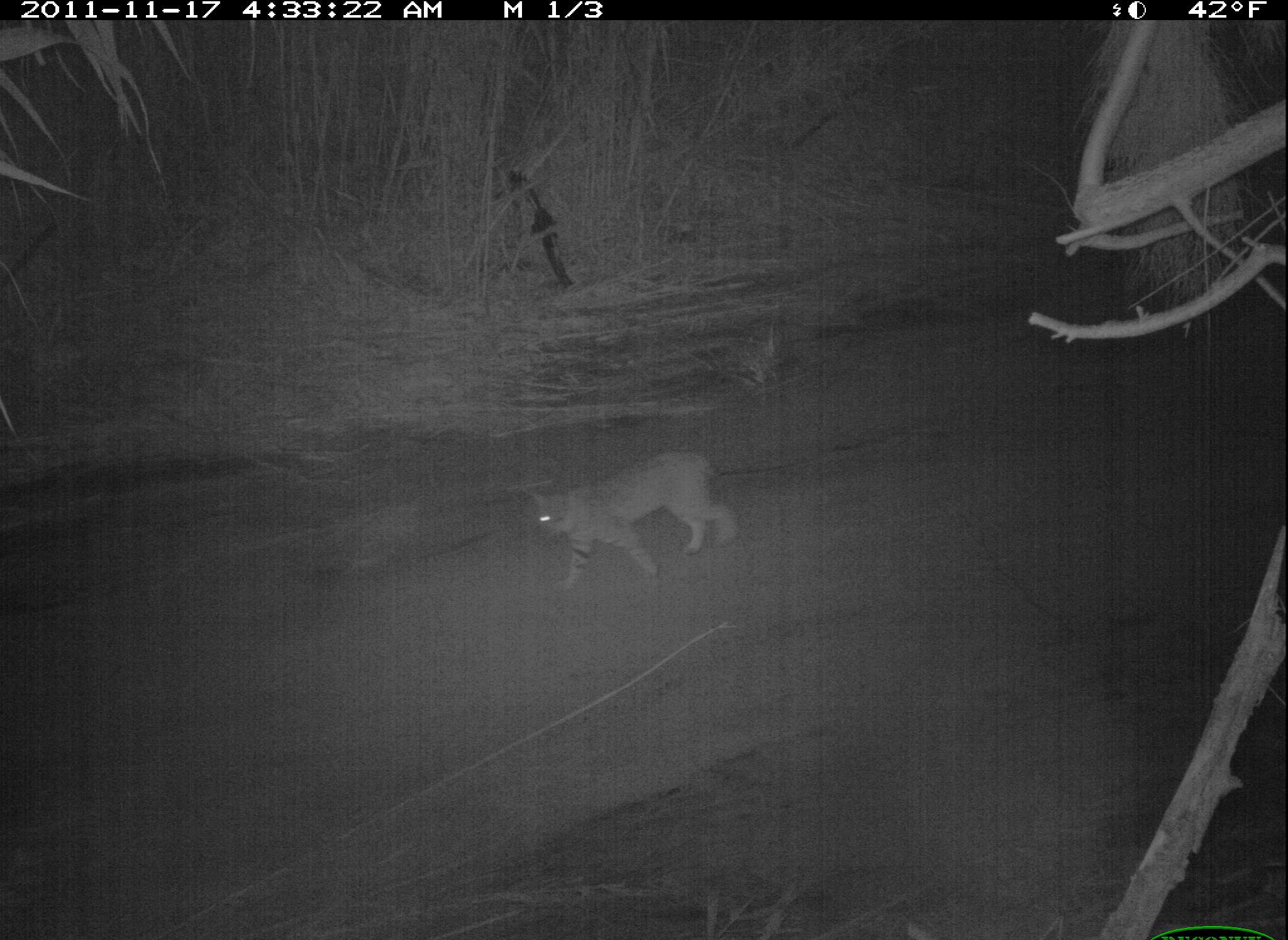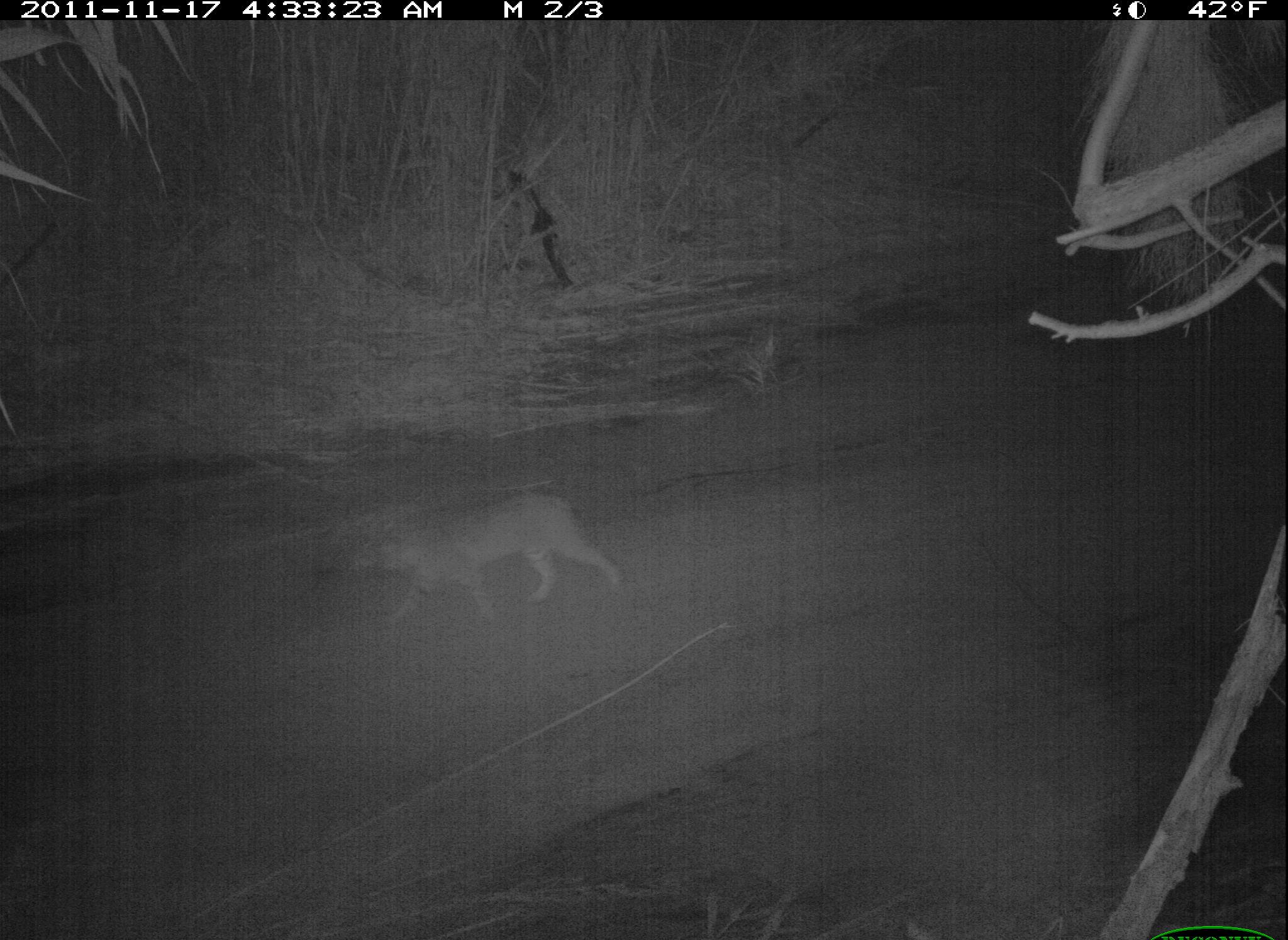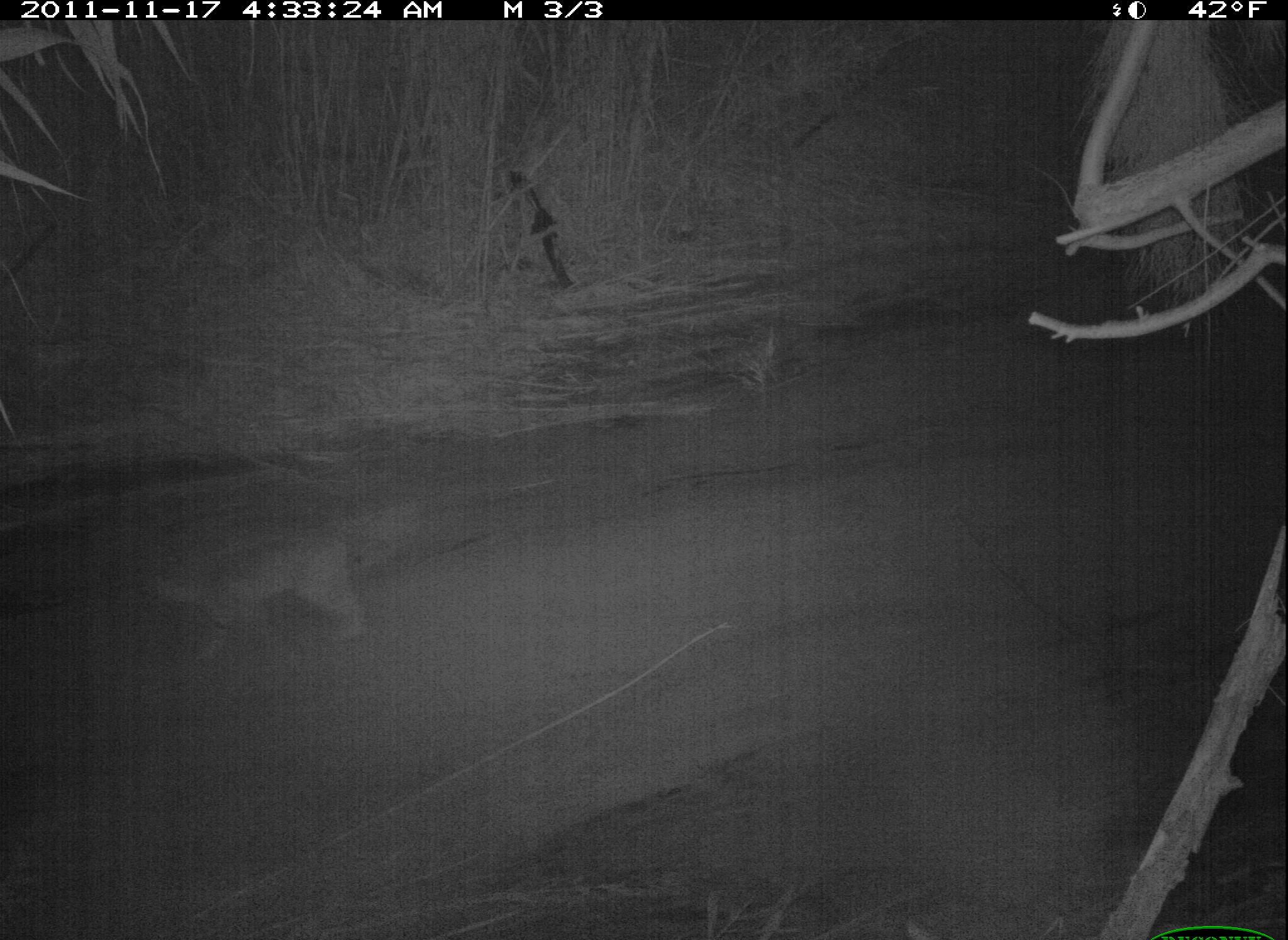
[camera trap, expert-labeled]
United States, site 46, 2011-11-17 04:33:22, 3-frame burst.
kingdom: Animalia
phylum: Chordata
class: Mammalia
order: Carnivora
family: Felidae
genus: Lynx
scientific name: Lynx rufus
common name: bobcat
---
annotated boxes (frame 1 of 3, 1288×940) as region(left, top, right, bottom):
bobcat: region(520, 437, 757, 617)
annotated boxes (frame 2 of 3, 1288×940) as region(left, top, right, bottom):
bobcat: region(345, 485, 628, 630)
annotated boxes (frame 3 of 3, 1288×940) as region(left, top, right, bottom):
bobcat: region(140, 520, 407, 676)